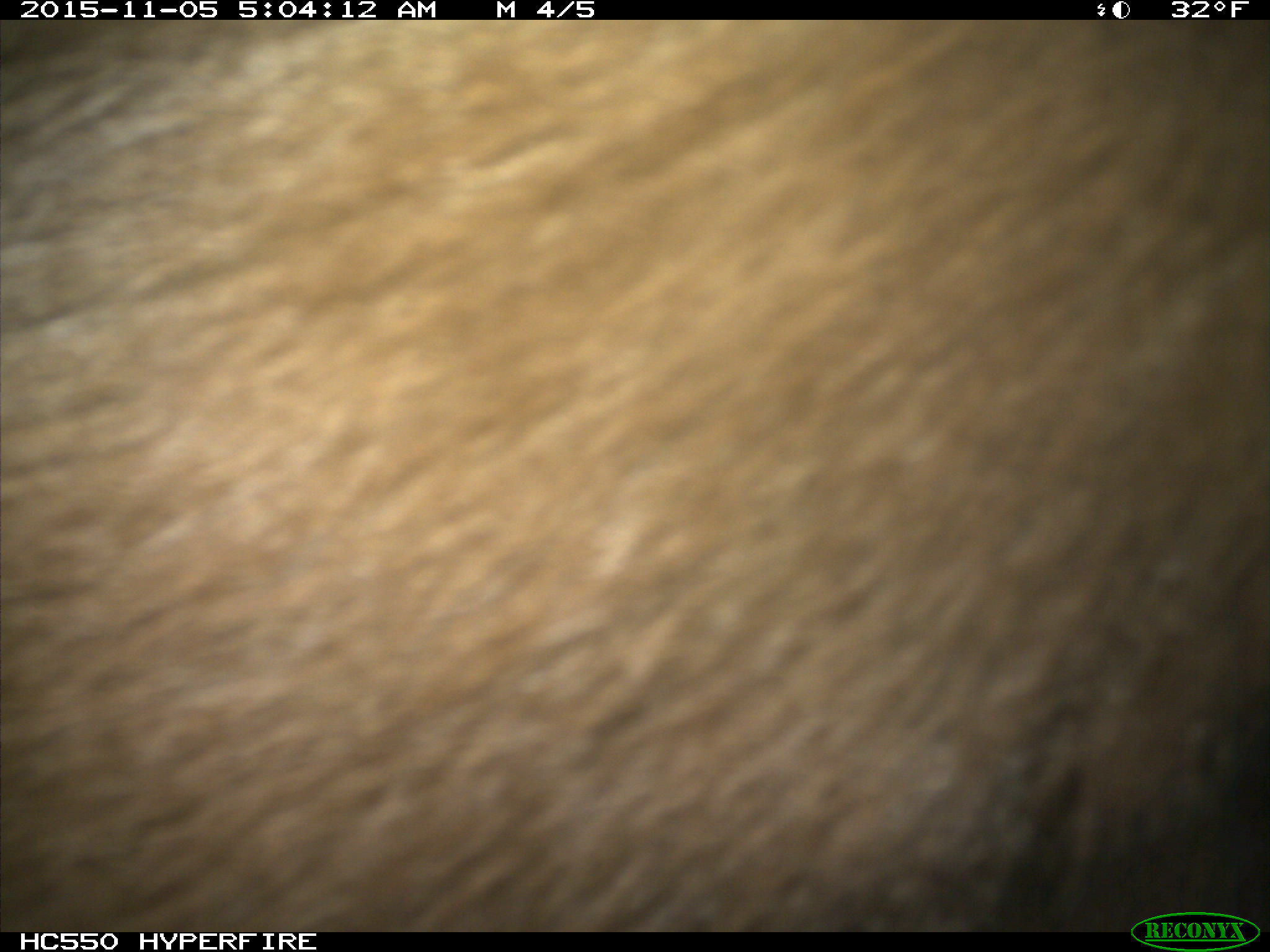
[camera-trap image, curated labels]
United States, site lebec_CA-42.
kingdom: Animalia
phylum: Chordata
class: Mammalia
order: Carnivora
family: Ursidae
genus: Ursus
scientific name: Ursus americanus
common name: american black bear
Ursus americanus (american black bear).